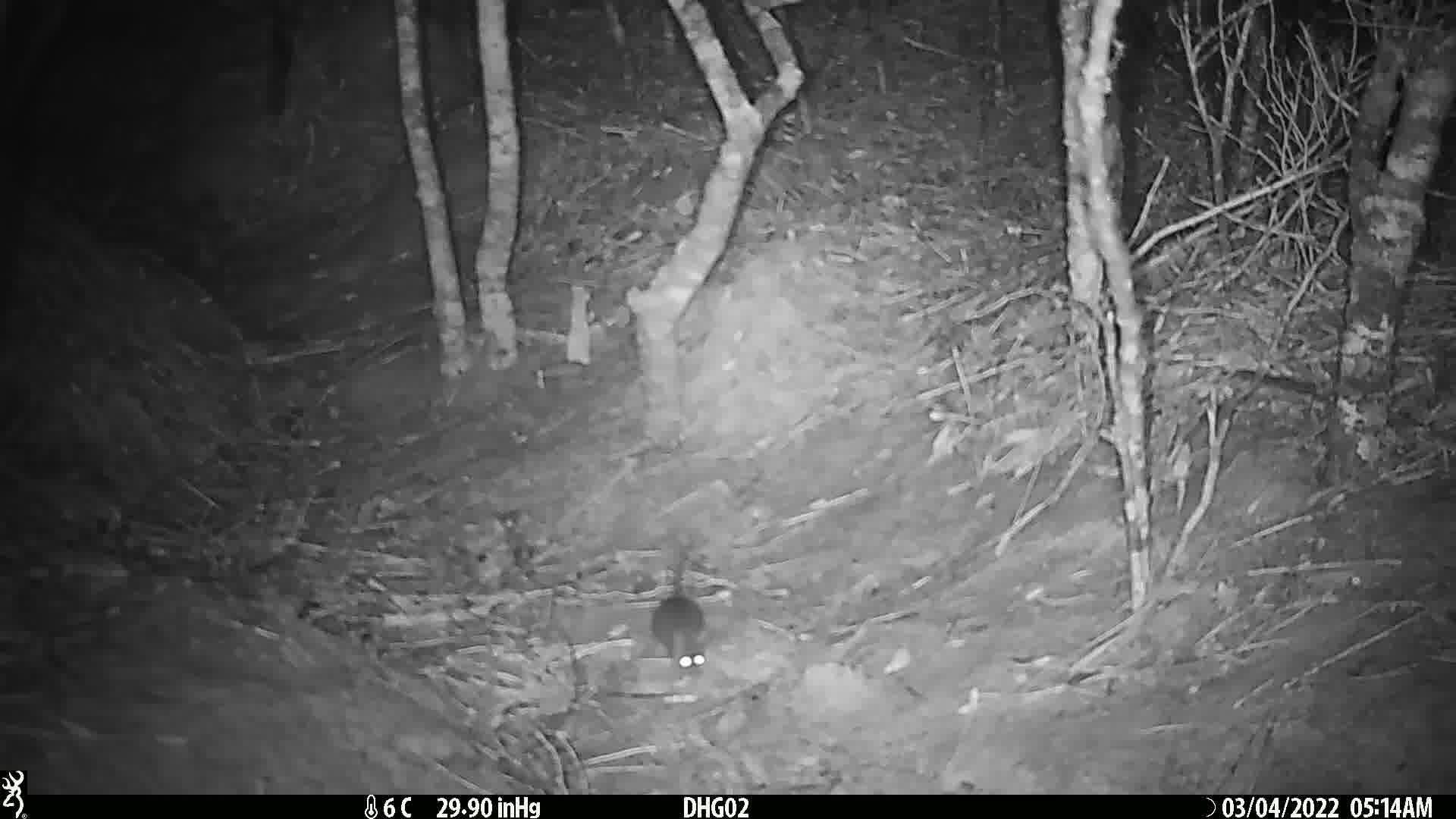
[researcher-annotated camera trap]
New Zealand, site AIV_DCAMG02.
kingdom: Animalia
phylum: Chordata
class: Mammalia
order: Rodentia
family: Muridae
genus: Mus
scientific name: Mus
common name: mouse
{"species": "mouse (Mus)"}